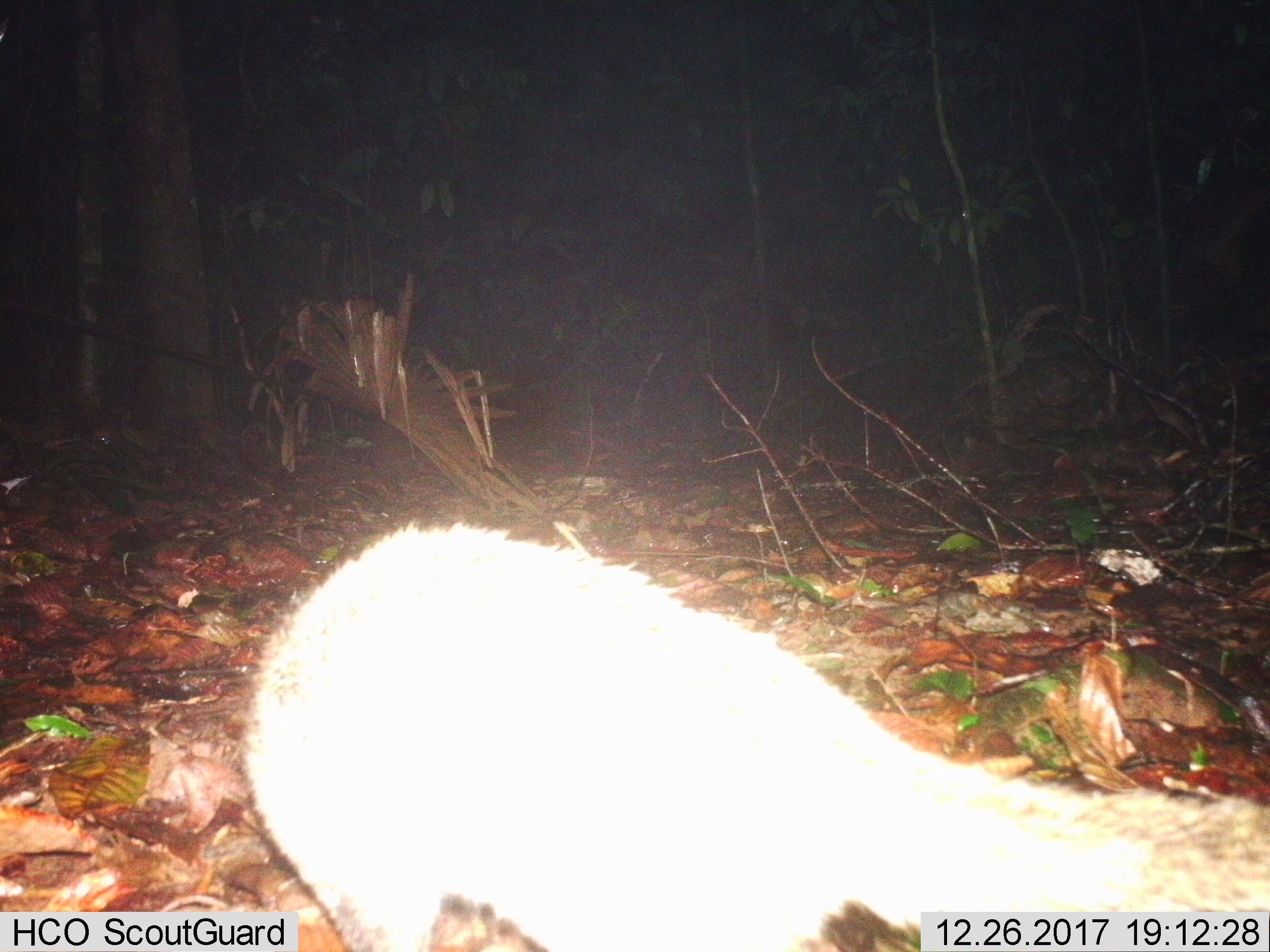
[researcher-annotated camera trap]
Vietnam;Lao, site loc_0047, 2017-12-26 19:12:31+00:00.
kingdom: Animalia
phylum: Chordata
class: Mammalia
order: Carnivora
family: Viverridae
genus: Paguma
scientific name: Paguma larvata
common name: masked palm civet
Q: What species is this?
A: Masked palm civet (Paguma larvata).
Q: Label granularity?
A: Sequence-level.